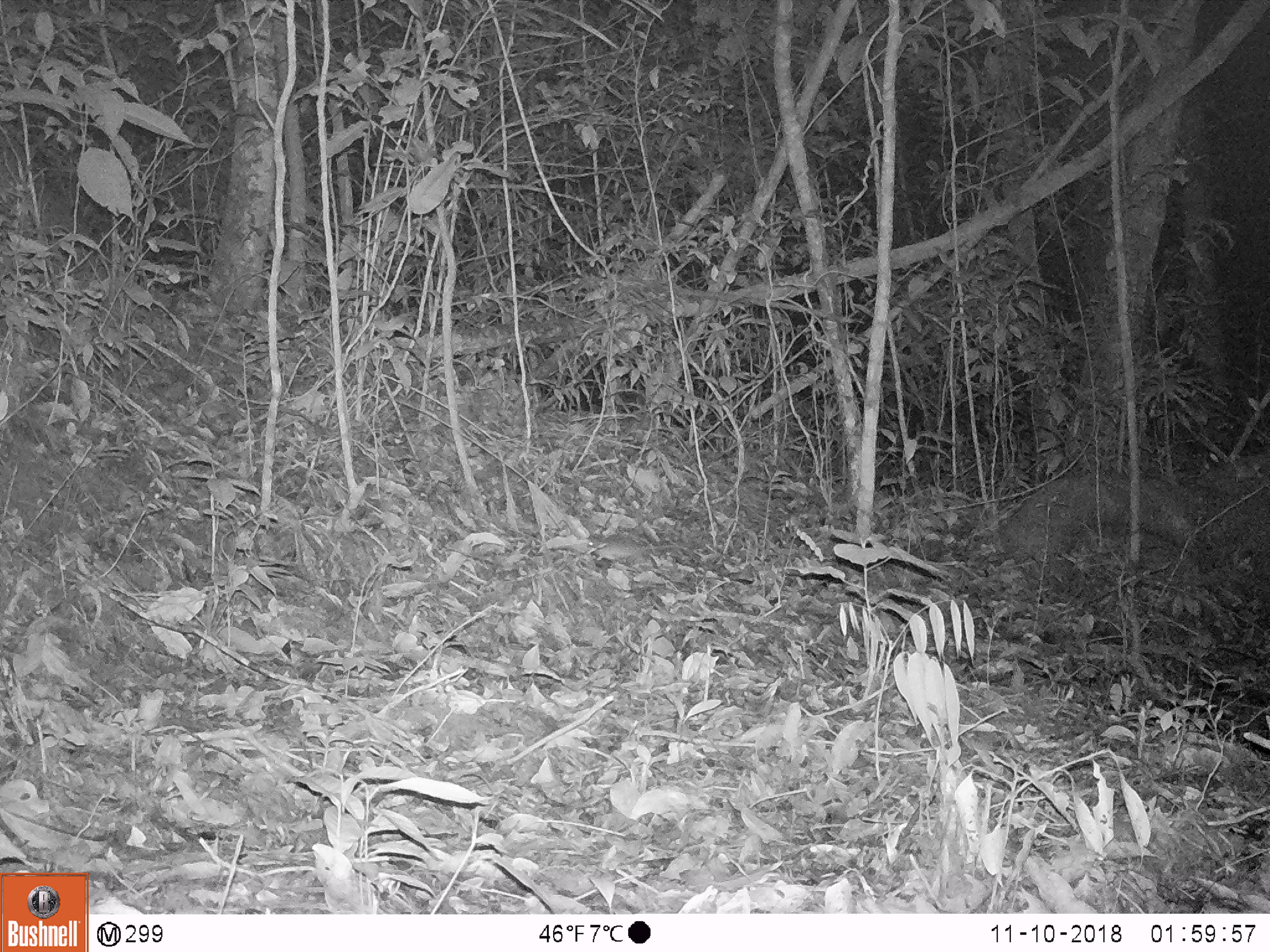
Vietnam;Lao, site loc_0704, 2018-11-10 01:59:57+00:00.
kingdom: Animalia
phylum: Chordata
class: Mammalia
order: Rodentia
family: Muridae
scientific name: Muridae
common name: old-world mice and rats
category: unidentified murid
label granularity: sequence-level